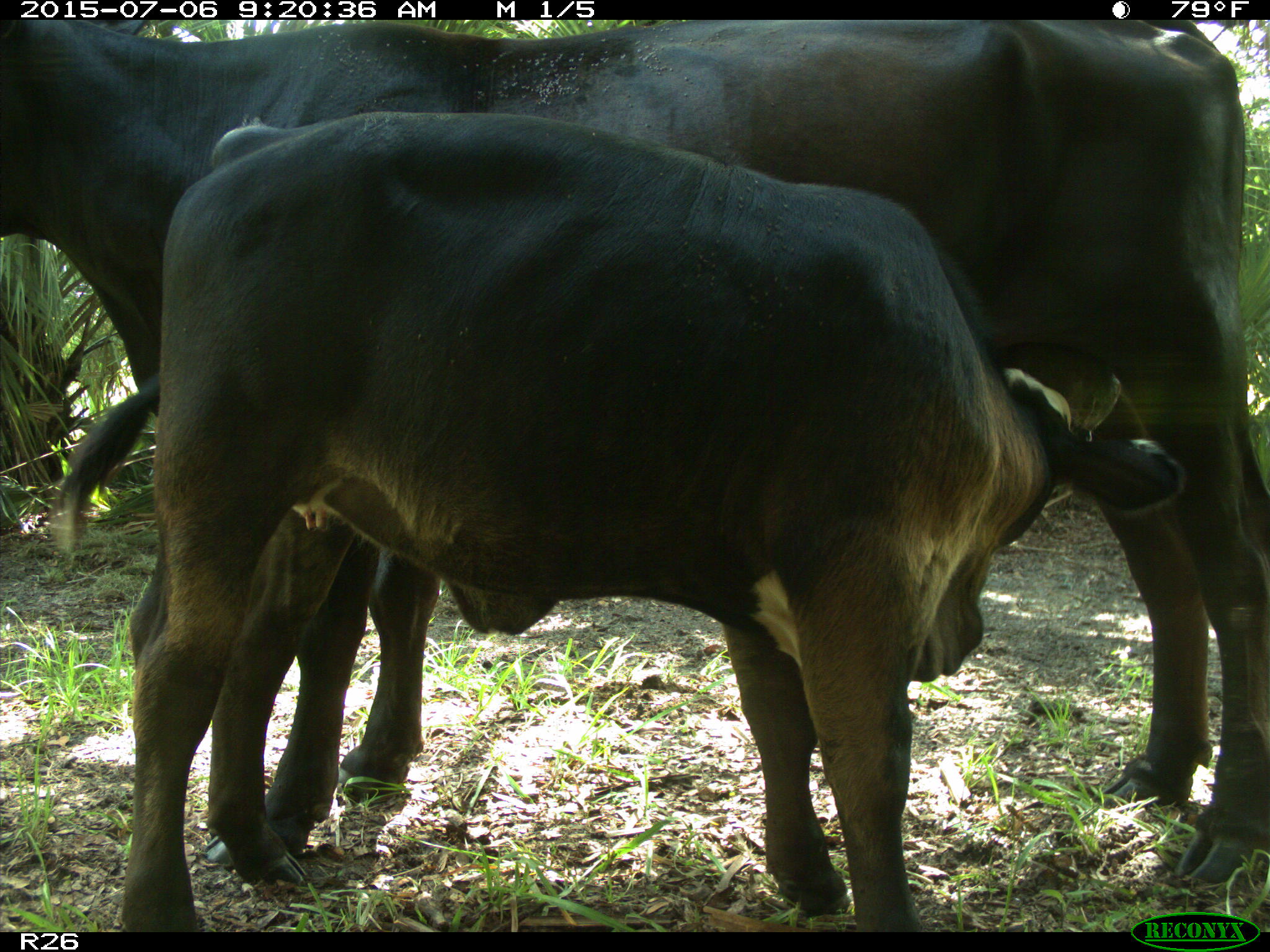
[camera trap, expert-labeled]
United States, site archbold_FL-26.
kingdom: Animalia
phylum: Chordata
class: Mammalia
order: Artiodactyla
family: Bovidae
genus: Bos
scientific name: Bos taurus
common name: domestic cow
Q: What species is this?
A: Bos taurus (domestic cow).